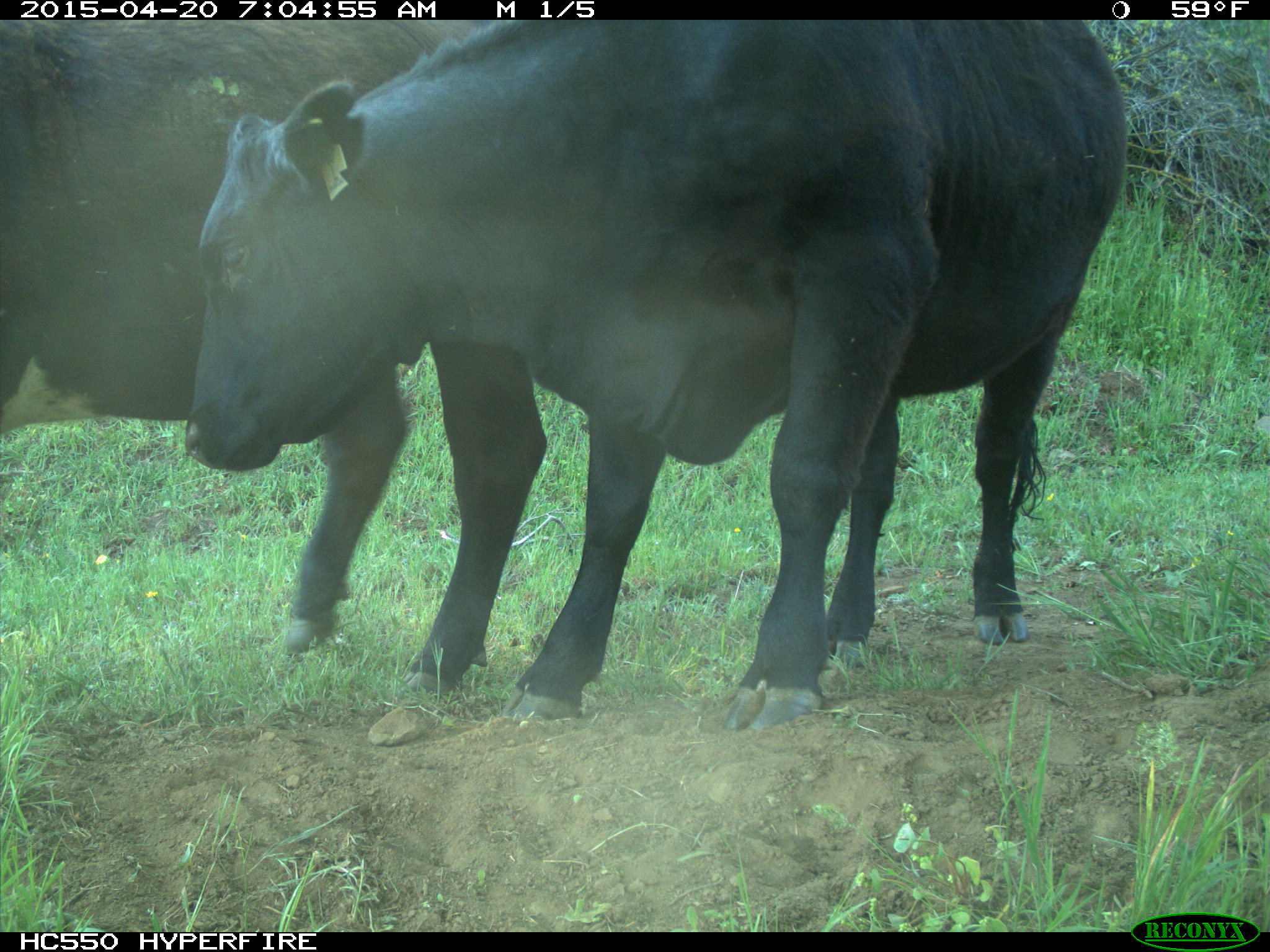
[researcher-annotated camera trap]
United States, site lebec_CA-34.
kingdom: Animalia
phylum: Chordata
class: Mammalia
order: Artiodactyla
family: Bovidae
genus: Bos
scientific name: Bos taurus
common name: domestic cow